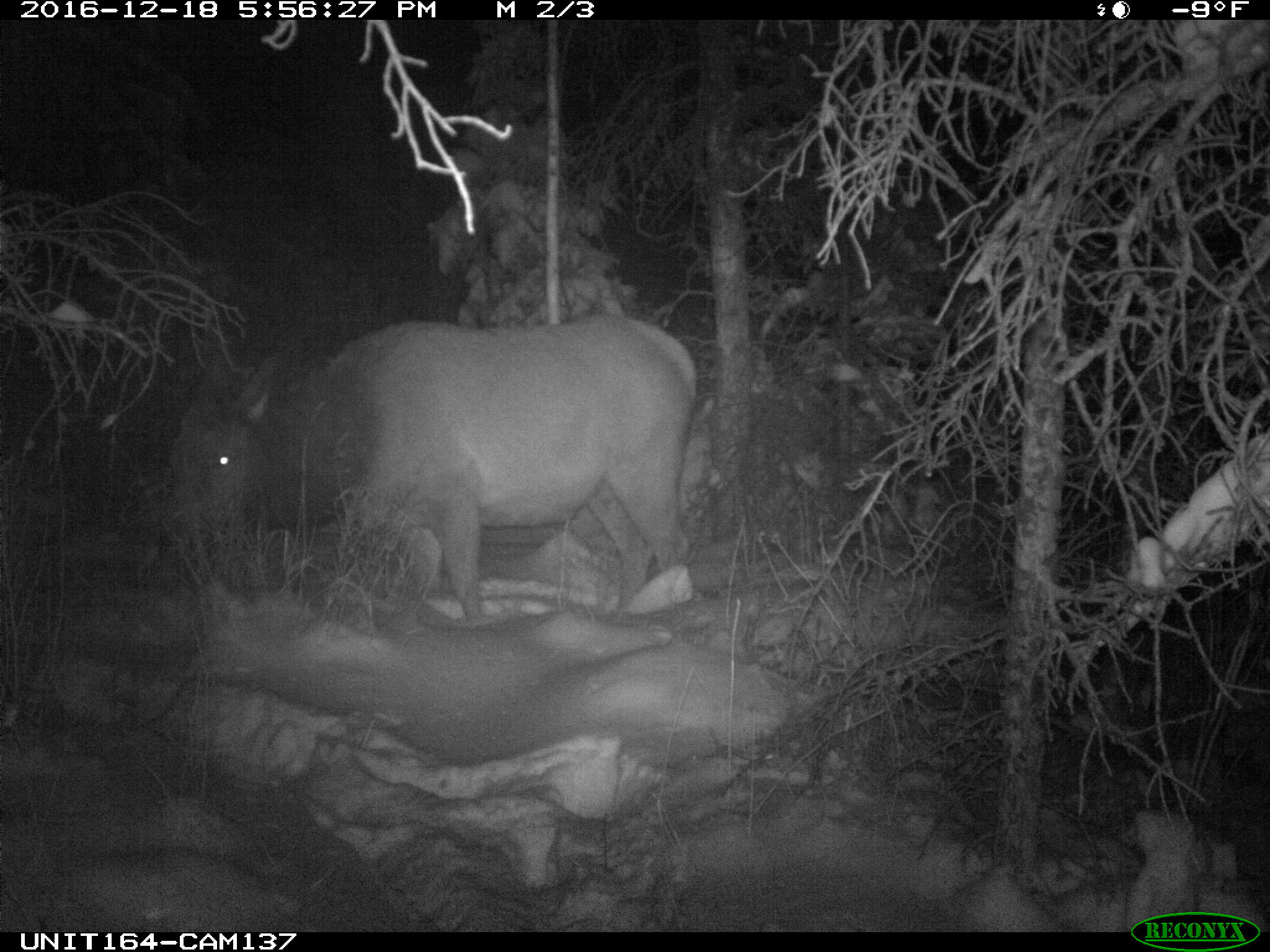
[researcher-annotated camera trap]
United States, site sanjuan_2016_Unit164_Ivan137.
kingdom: Animalia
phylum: Chordata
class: Mammalia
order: Artiodactyla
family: Cervidae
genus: Cervus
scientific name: Cervus elaphus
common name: red deer